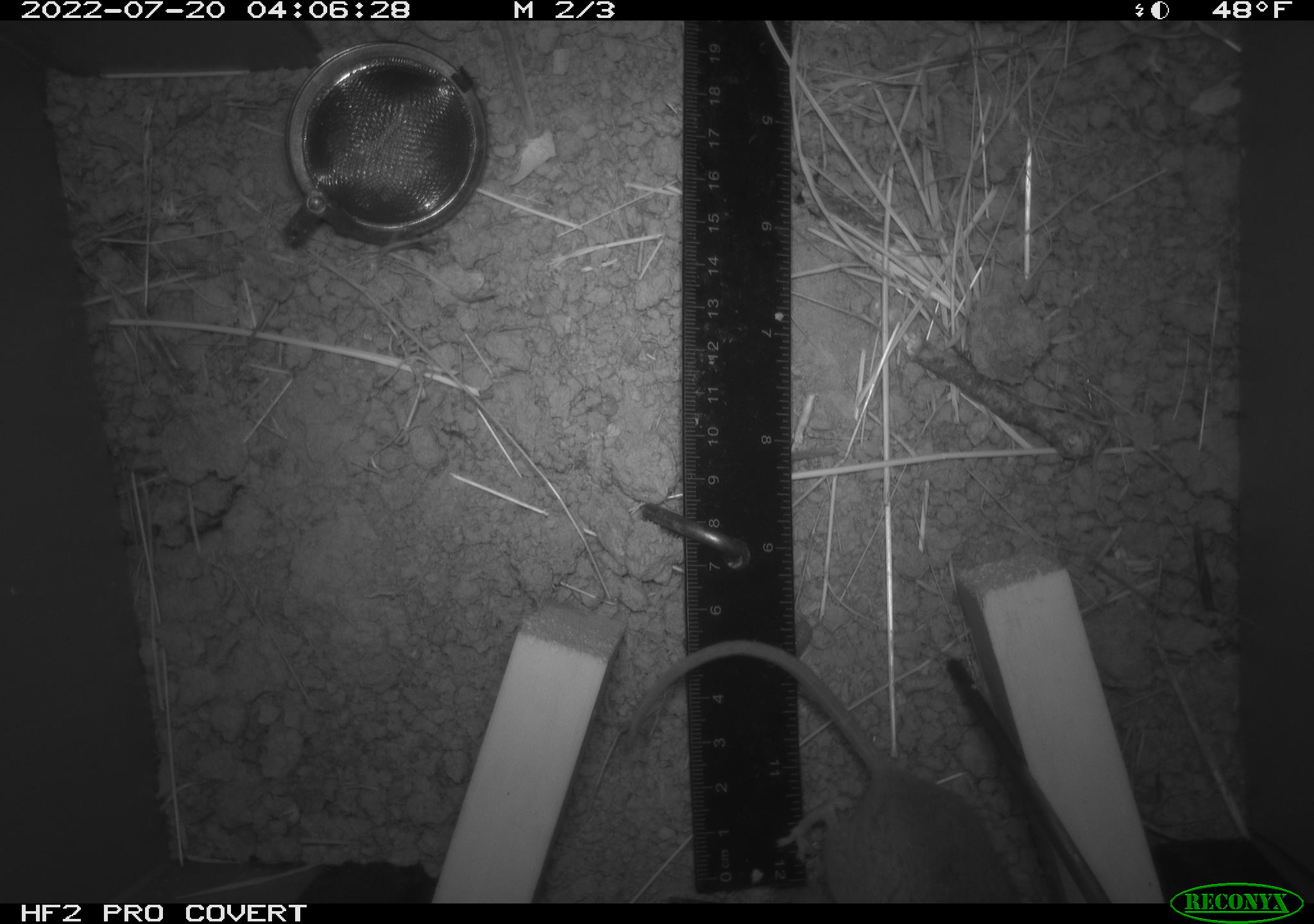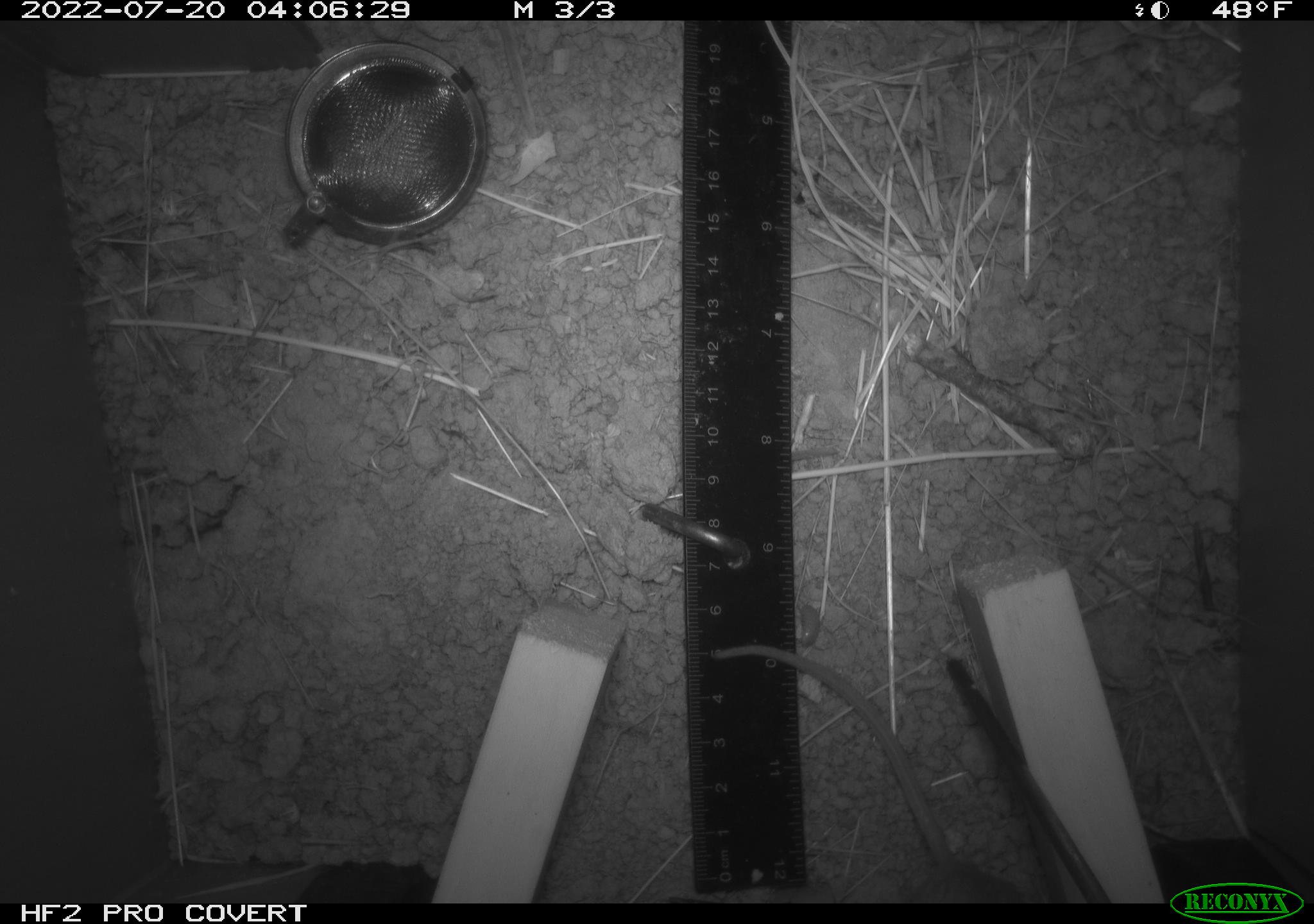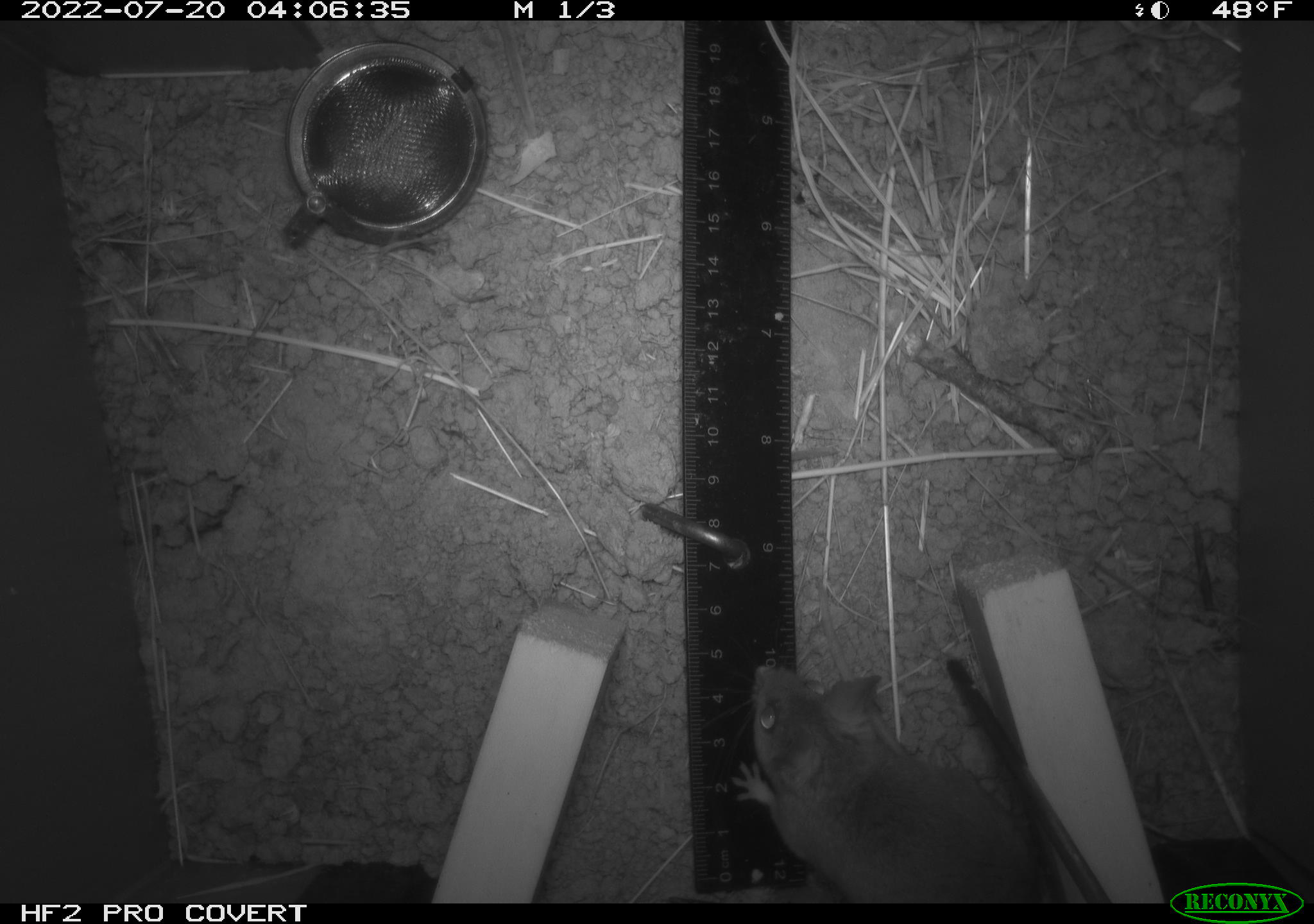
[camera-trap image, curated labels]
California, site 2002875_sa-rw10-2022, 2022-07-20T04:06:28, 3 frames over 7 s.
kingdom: Animalia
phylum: Chordata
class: Mammalia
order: Rodentia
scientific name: Rodentia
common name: mouse species